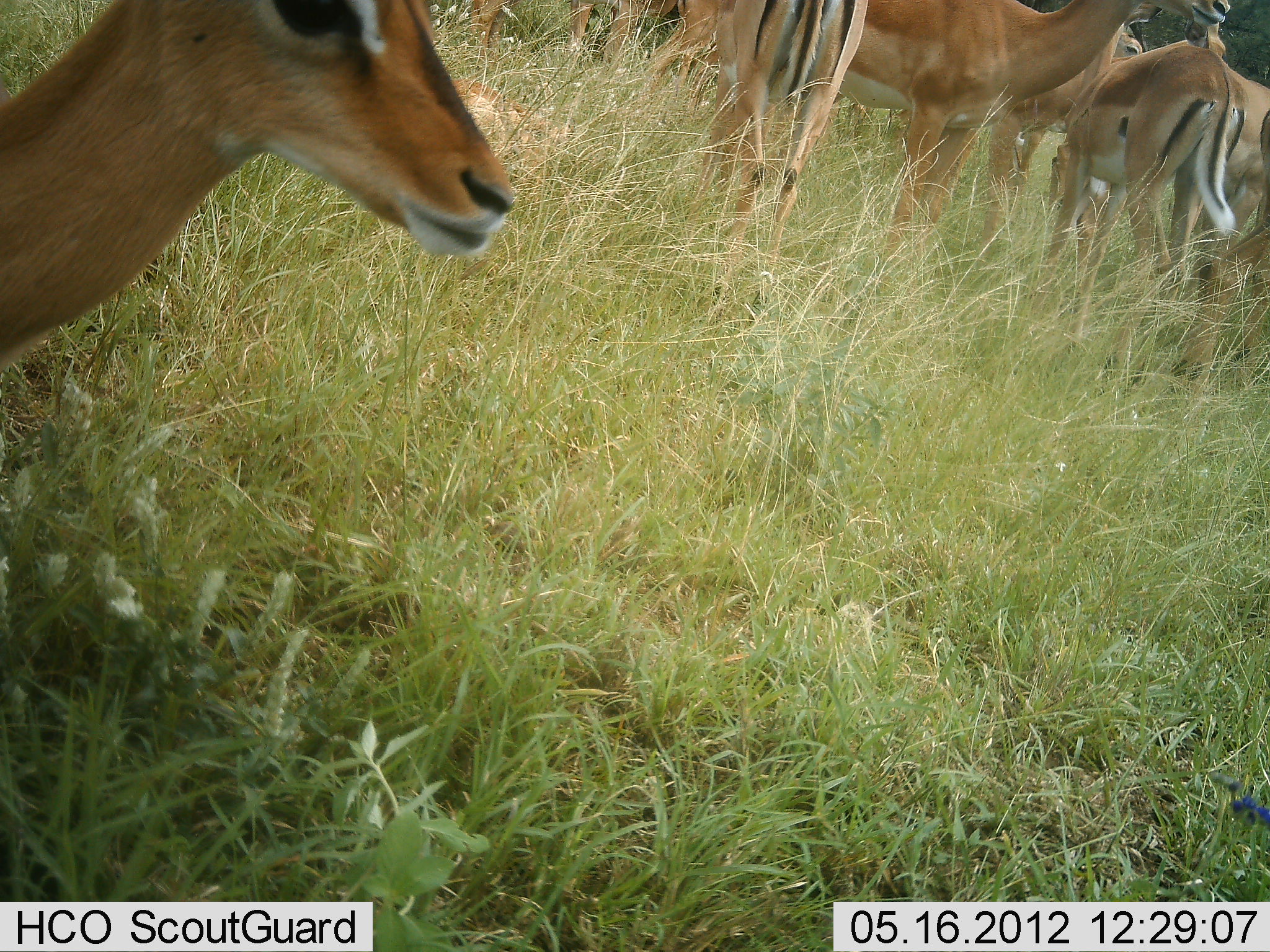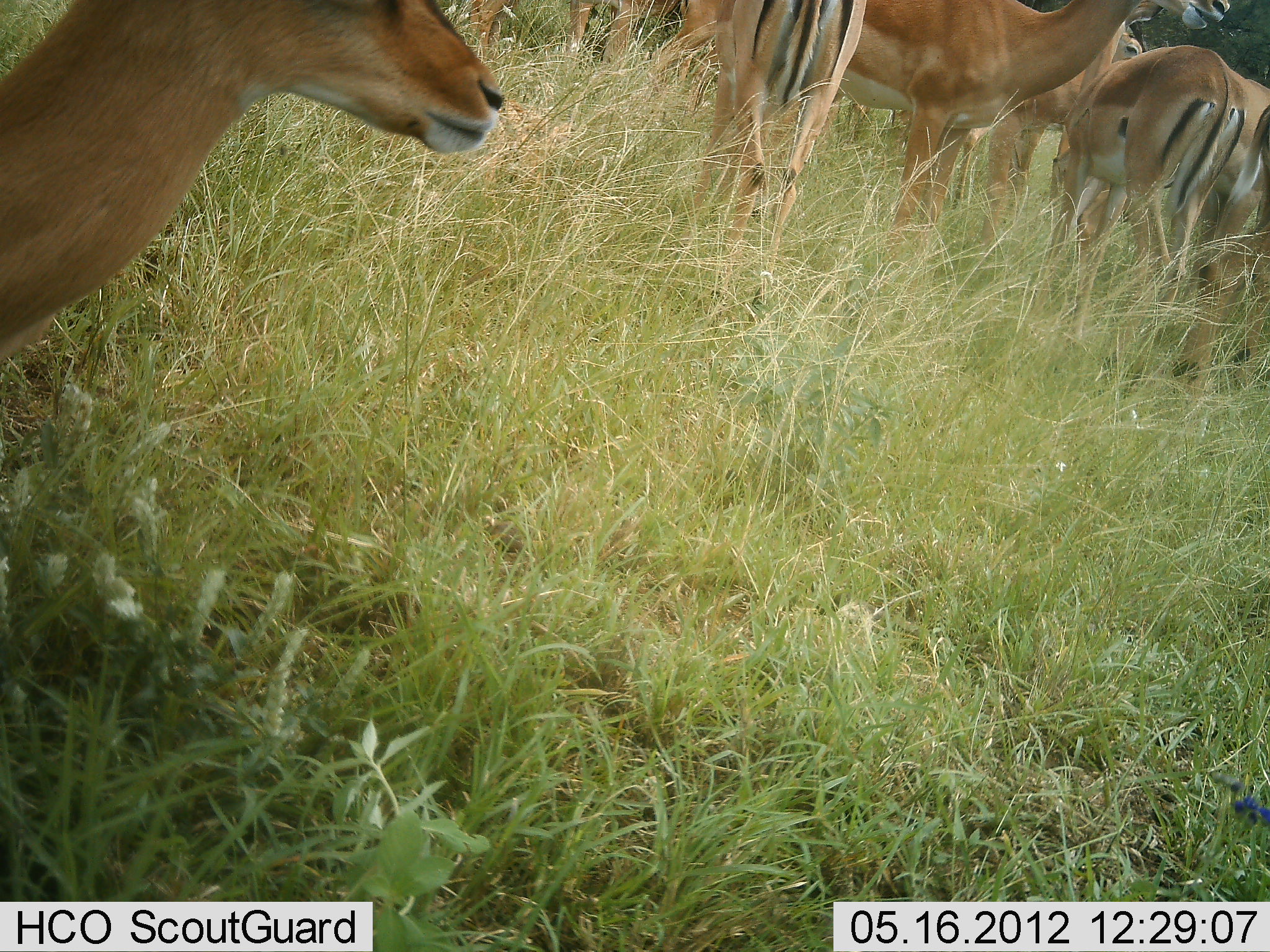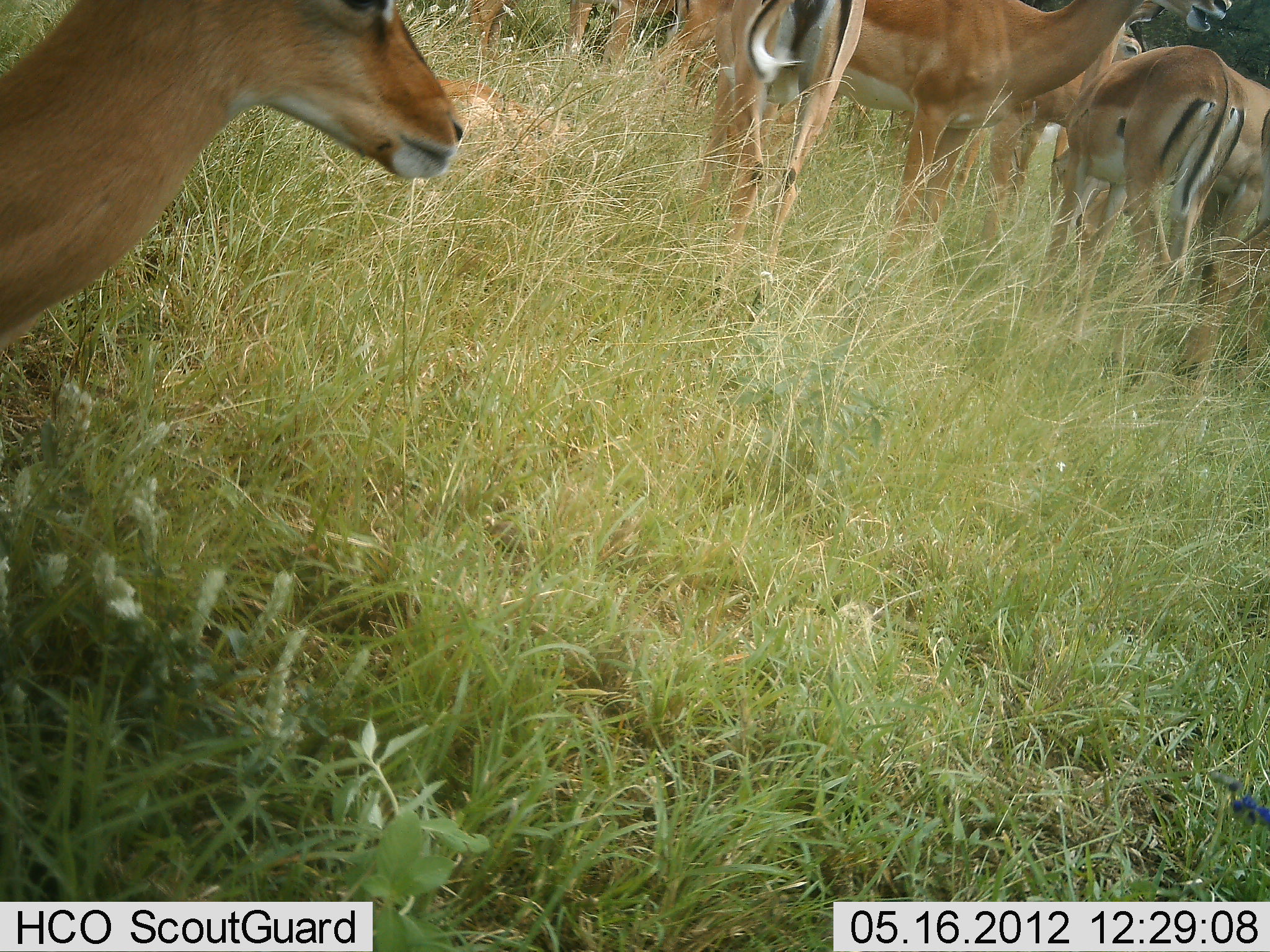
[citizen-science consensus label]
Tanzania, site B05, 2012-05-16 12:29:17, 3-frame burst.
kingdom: Animalia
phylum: Chordata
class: Mammalia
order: Artiodactyla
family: Bovidae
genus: Aepyceros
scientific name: Aepyceros melampus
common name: impala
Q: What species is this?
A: Impala (Aepyceros melampus).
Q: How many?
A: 7.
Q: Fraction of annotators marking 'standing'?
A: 100%.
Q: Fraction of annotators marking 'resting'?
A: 5%.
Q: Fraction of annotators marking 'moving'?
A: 0%.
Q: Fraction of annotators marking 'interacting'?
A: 0%.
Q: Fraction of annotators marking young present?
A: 0%.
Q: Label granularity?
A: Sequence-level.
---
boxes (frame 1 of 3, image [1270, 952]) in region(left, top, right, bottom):
animal: region(2, 2, 516, 380); region(839, 0, 1230, 291); region(1041, 44, 1243, 392); region(691, 1, 869, 339); region(979, 1, 1162, 278); region(1172, 111, 1269, 382); region(1217, 64, 1266, 275); region(1111, 32, 1141, 56)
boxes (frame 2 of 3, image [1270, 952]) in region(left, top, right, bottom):
animal: region(1, 0, 504, 366); region(840, 0, 1230, 271); region(1033, 0, 1249, 409); region(681, 0, 884, 282); region(985, 29, 1143, 250); region(1173, 103, 1269, 396); region(1197, 79, 1269, 306); region(648, 0, 715, 93); region(561, 1, 634, 84); region(472, 1, 515, 56)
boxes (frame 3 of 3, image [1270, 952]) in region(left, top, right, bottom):
animal: region(1, 1, 466, 352); region(839, 1, 1231, 278); region(1029, 2, 1248, 398); region(678, 1, 865, 333); region(1167, 56, 1269, 389); region(1011, 34, 1140, 250); region(654, 1, 734, 112); region(568, 1, 670, 79); region(470, 1, 508, 67)